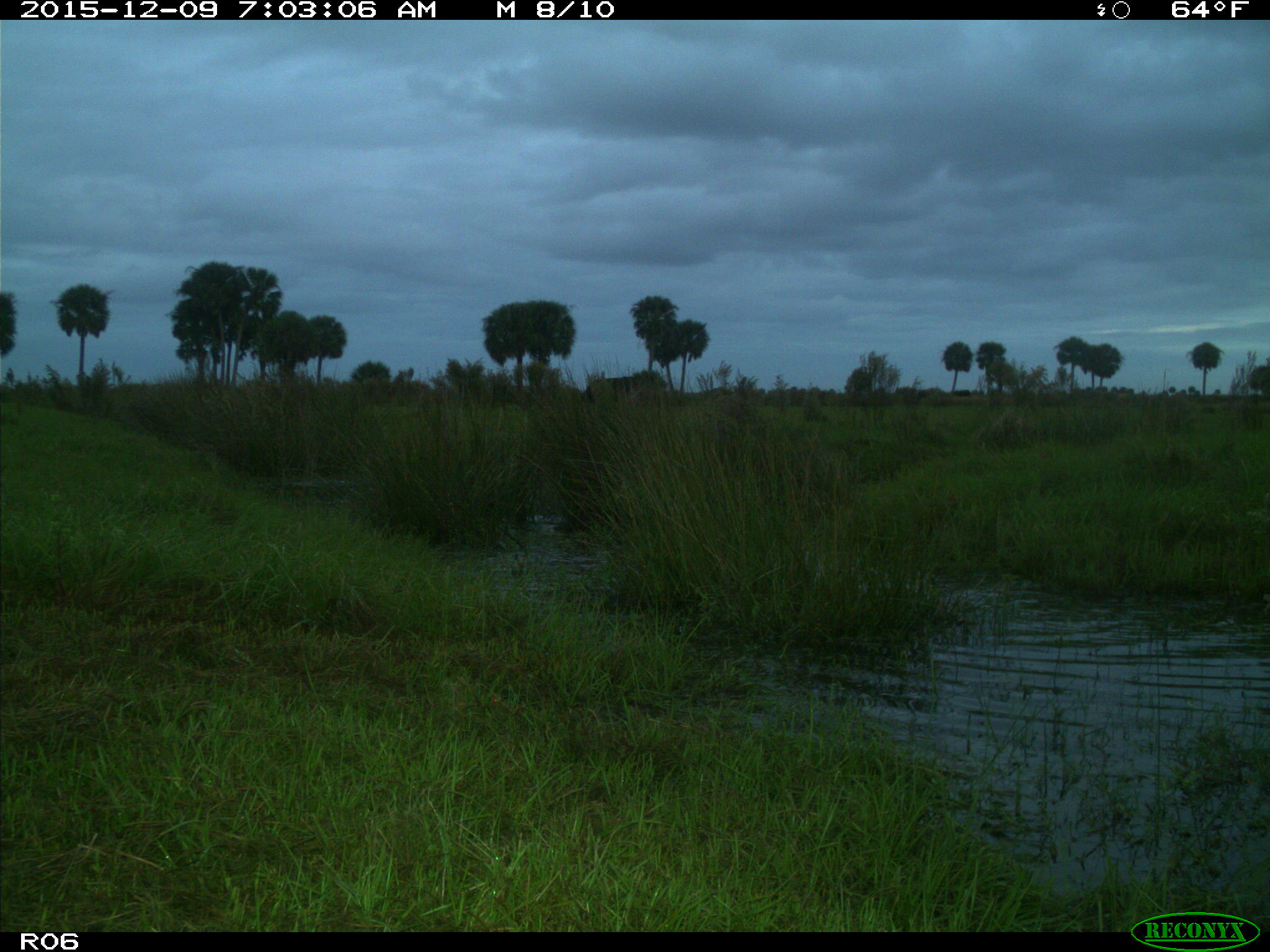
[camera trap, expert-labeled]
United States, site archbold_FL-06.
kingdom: Animalia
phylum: Chordata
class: Mammalia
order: Artiodactyla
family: Bovidae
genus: Bos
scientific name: Bos taurus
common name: domestic cow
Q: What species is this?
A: Bos taurus (domestic cow).